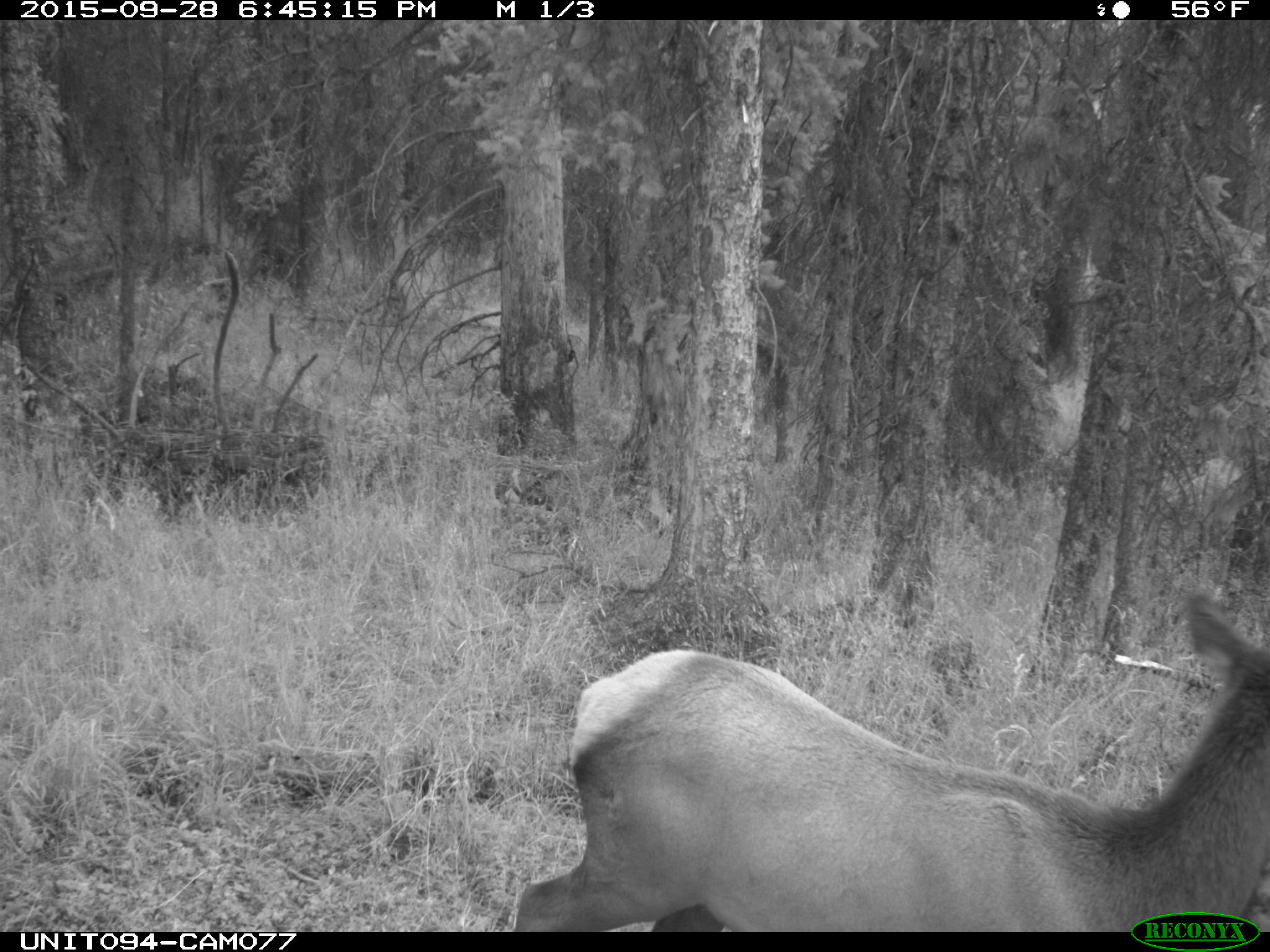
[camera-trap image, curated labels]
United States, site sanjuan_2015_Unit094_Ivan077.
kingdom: Animalia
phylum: Chordata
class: Mammalia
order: Artiodactyla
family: Cervidae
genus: Cervus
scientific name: Cervus elaphus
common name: red deer